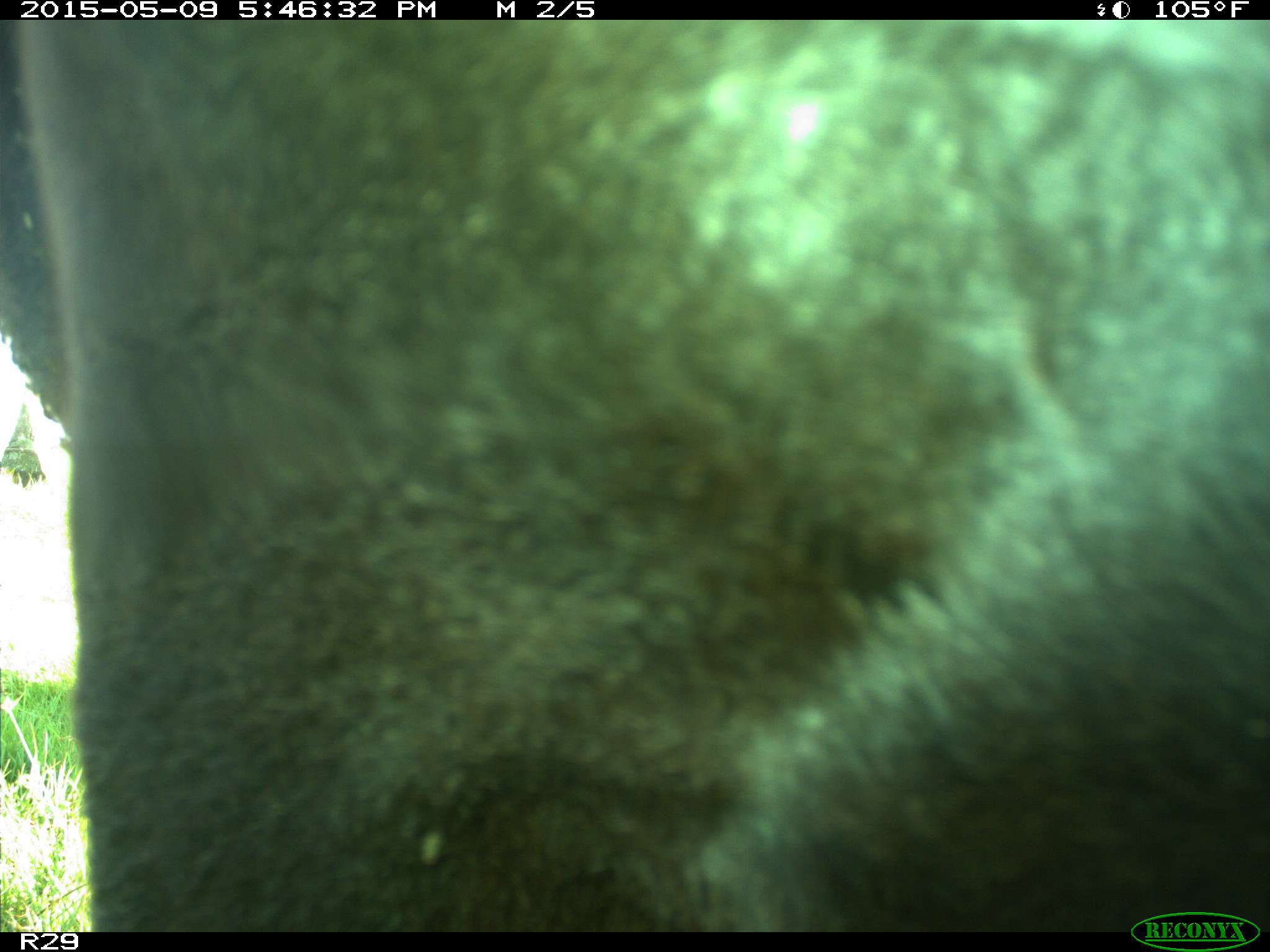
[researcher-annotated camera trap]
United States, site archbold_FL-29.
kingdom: Animalia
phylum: Chordata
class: Mammalia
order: Artiodactyla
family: Bovidae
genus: Bos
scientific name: Bos taurus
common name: domestic cow